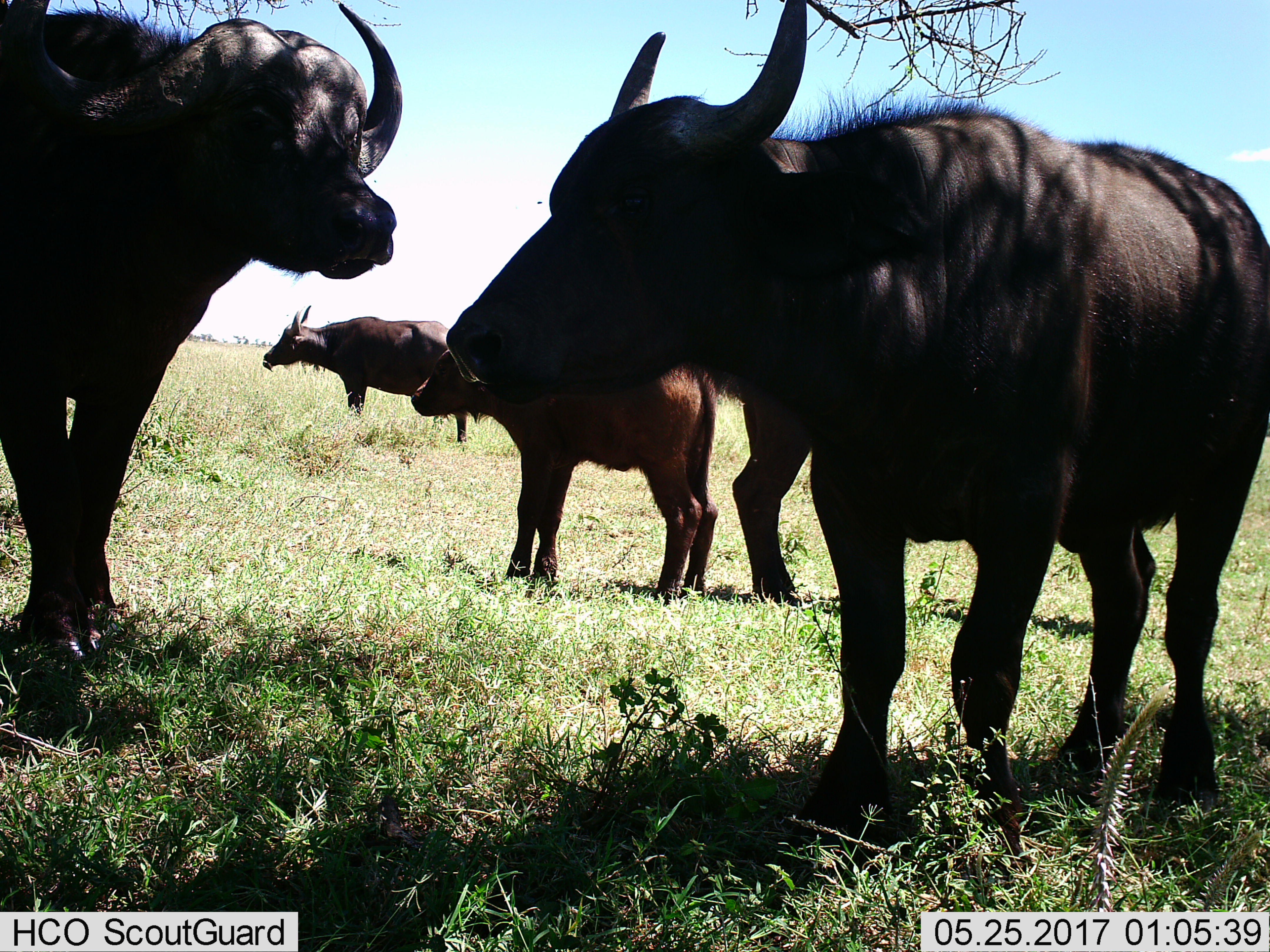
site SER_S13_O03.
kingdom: Animalia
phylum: Chordata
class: Mammalia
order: Artiodactyla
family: Bovidae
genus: Syncerus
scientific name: Syncerus caffer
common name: african buffalo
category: buffalo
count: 5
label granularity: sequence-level